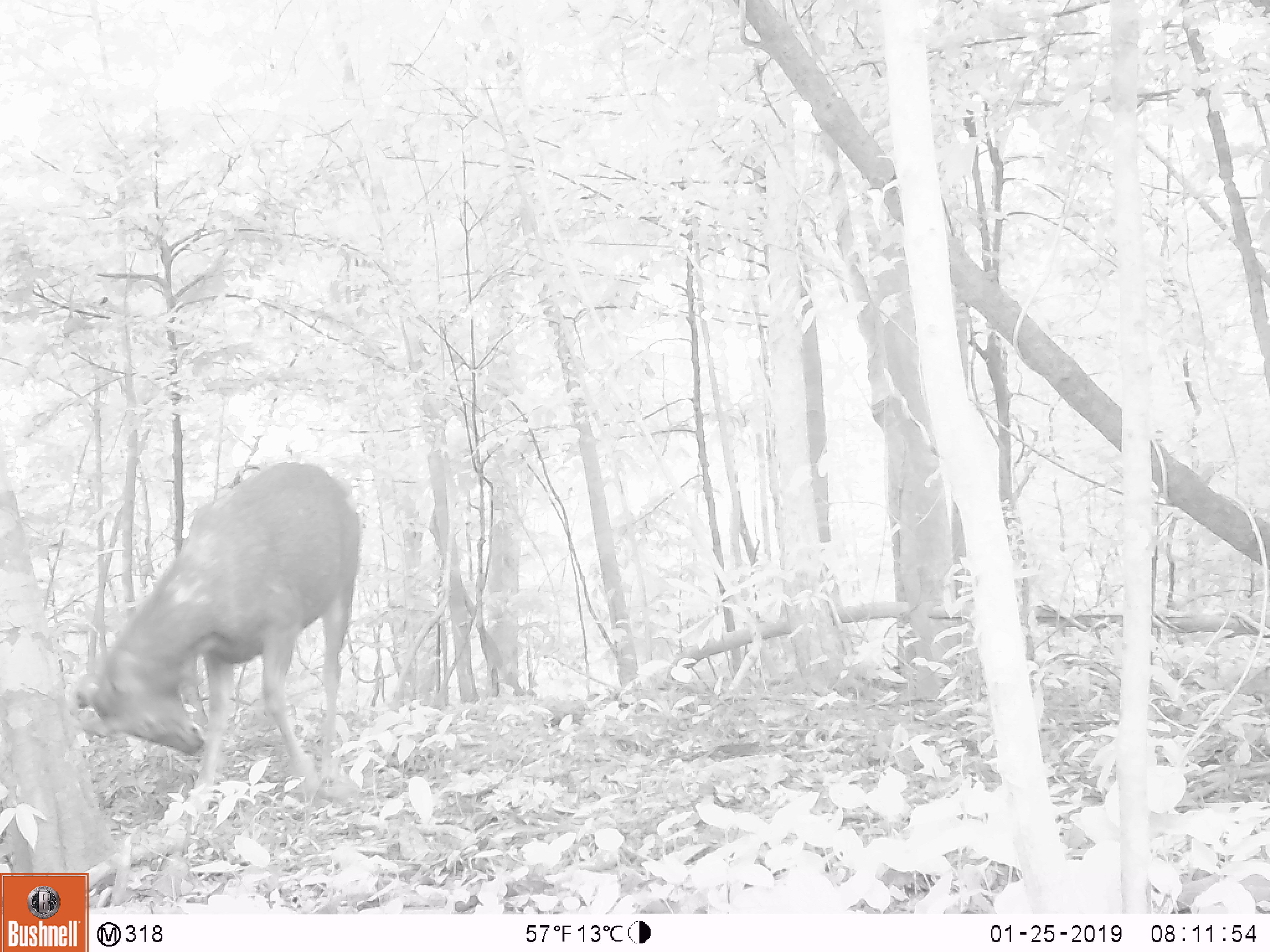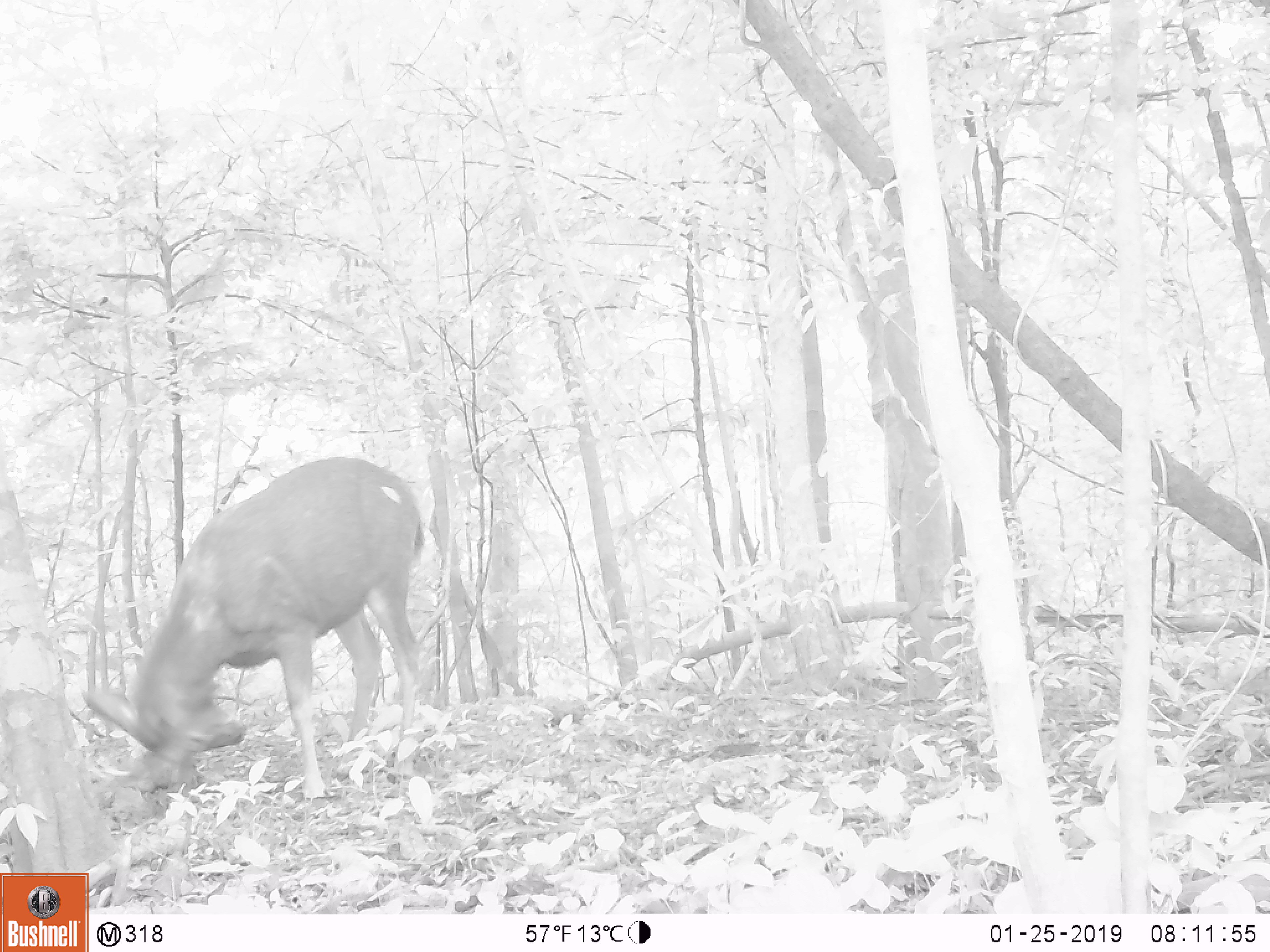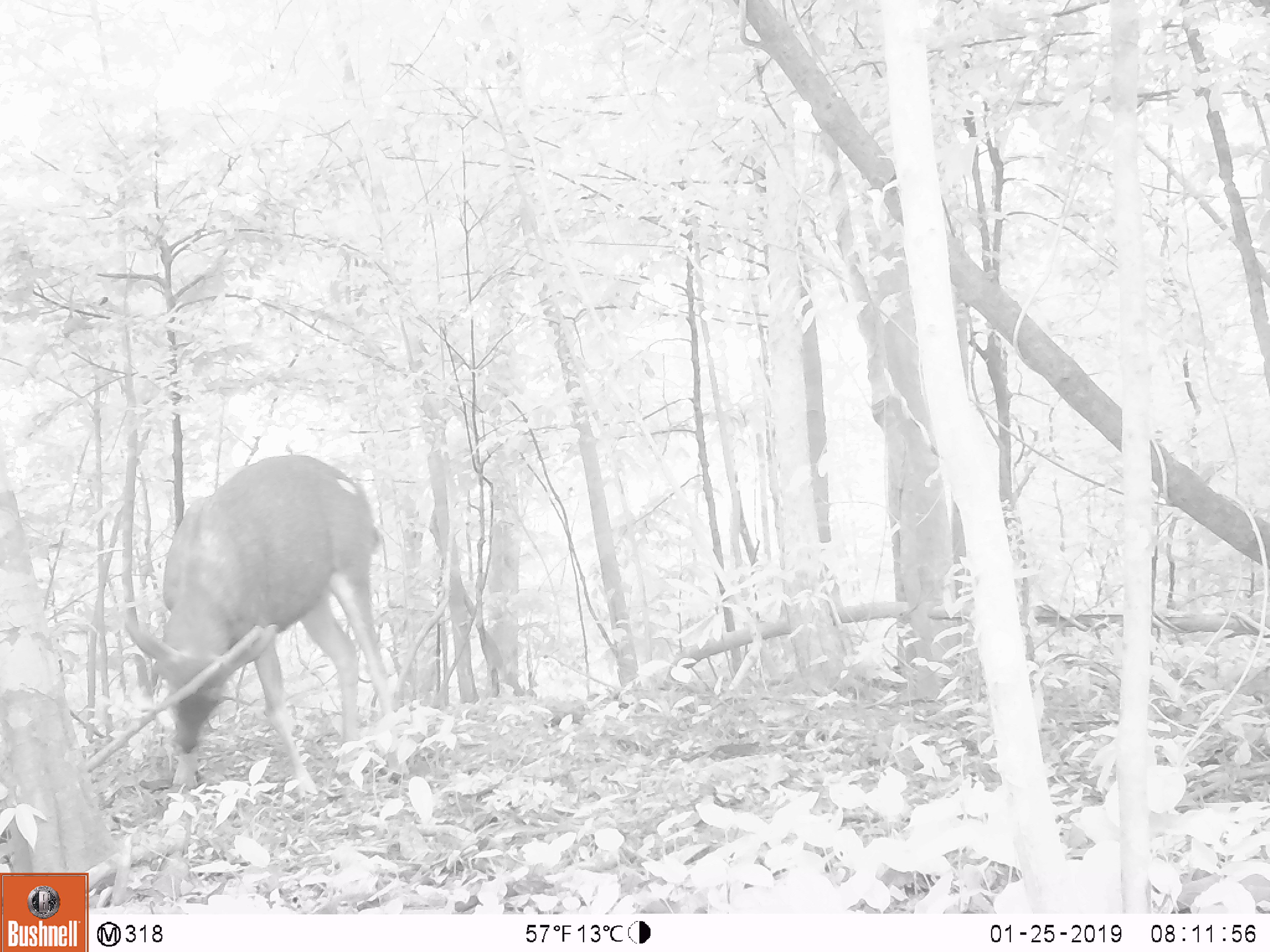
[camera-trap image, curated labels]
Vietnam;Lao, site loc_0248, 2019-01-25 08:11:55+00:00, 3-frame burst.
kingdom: Animalia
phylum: Chordata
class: Mammalia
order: Artiodactyla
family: Cervidae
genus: Rusa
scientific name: Rusa unicolor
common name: sambar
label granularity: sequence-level